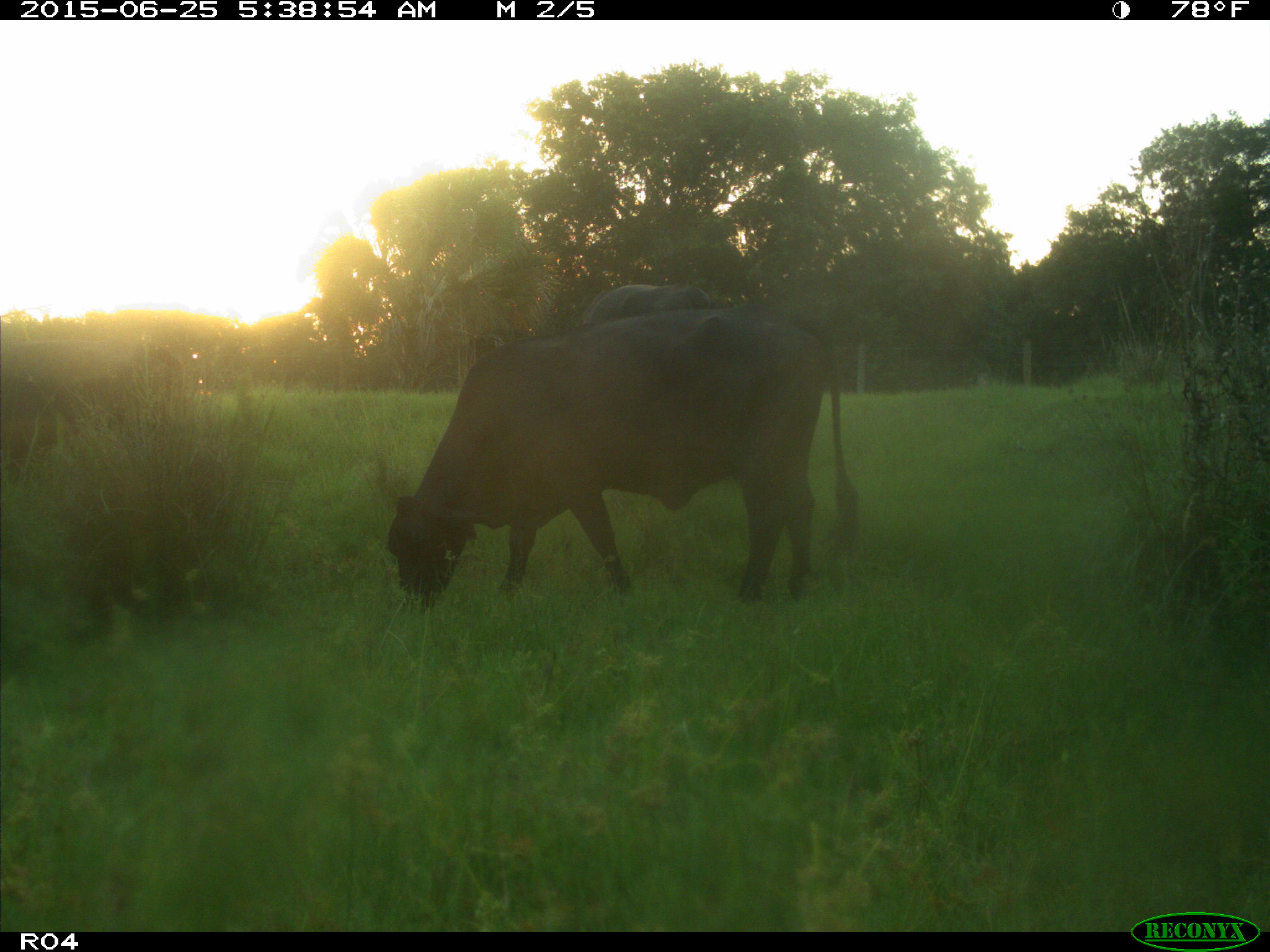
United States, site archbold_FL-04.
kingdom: Animalia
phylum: Chordata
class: Mammalia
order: Artiodactyla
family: Bovidae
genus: Bos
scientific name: Bos taurus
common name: domestic cow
Bos taurus (domestic cow).